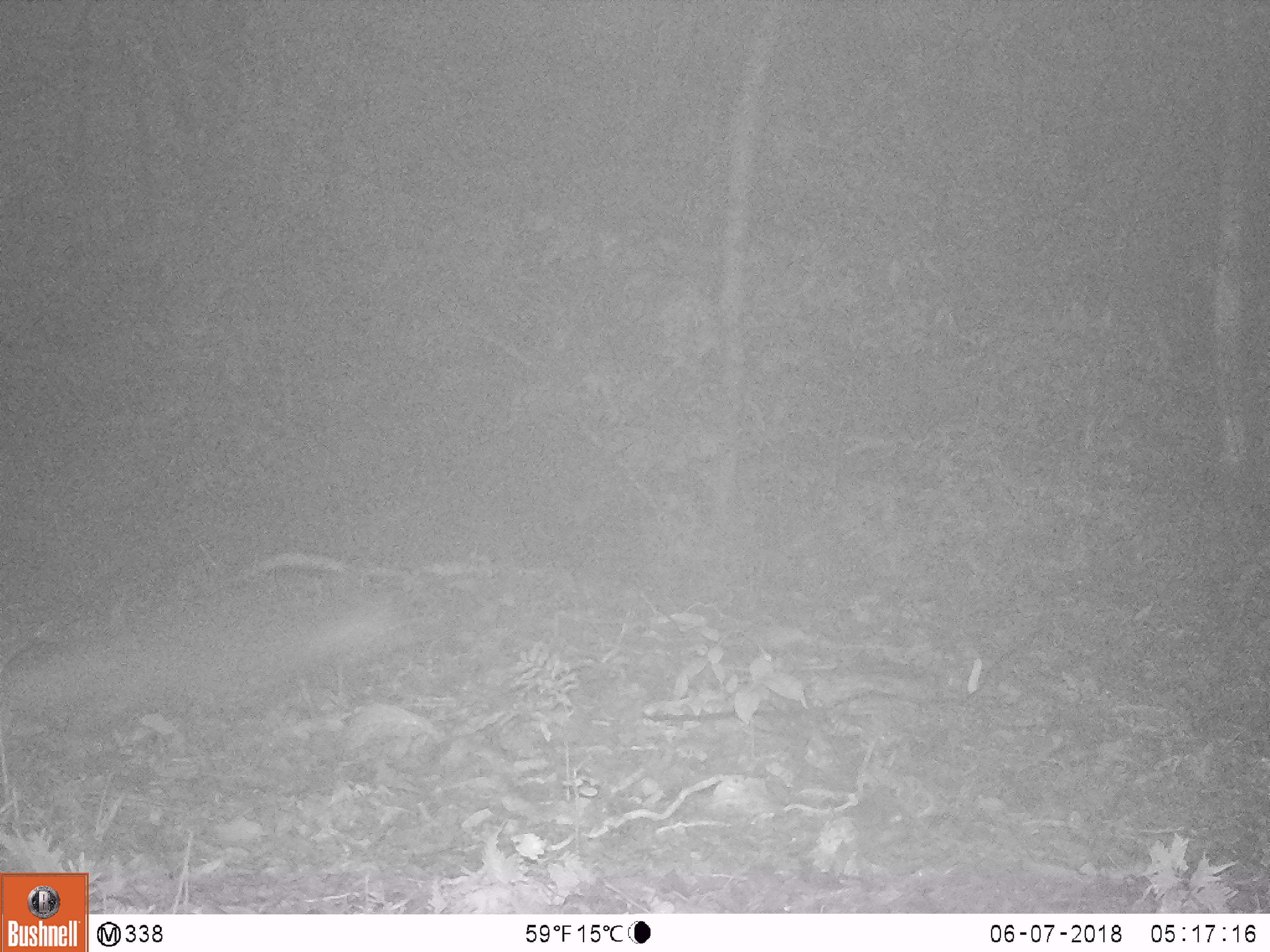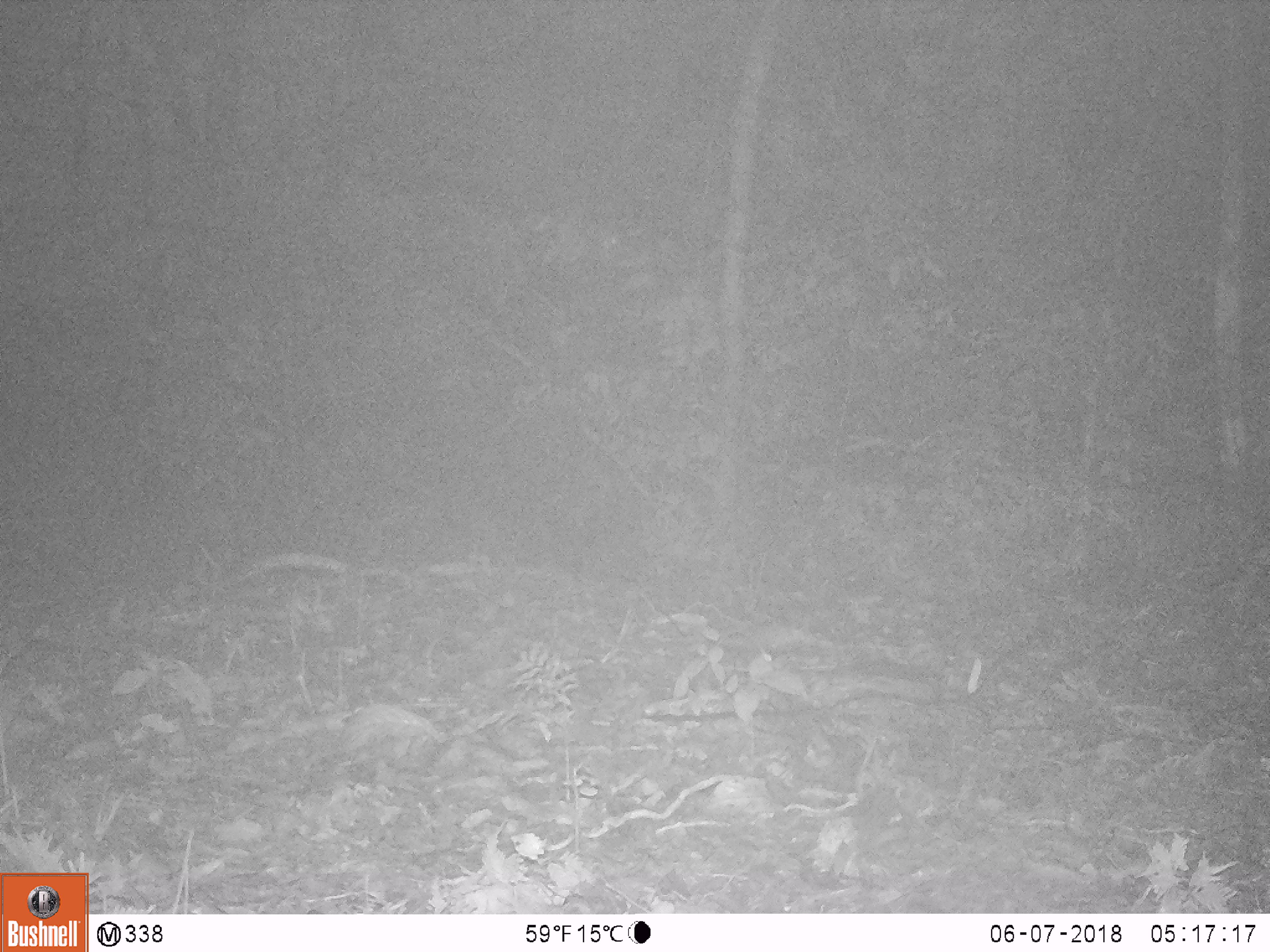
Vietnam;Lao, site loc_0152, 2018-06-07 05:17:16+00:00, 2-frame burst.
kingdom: Animalia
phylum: Chordata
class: Mammalia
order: Carnivora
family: Herpestidae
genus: Urva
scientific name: Urva urva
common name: crab-eating mongoose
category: crab eating mongoose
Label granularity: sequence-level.